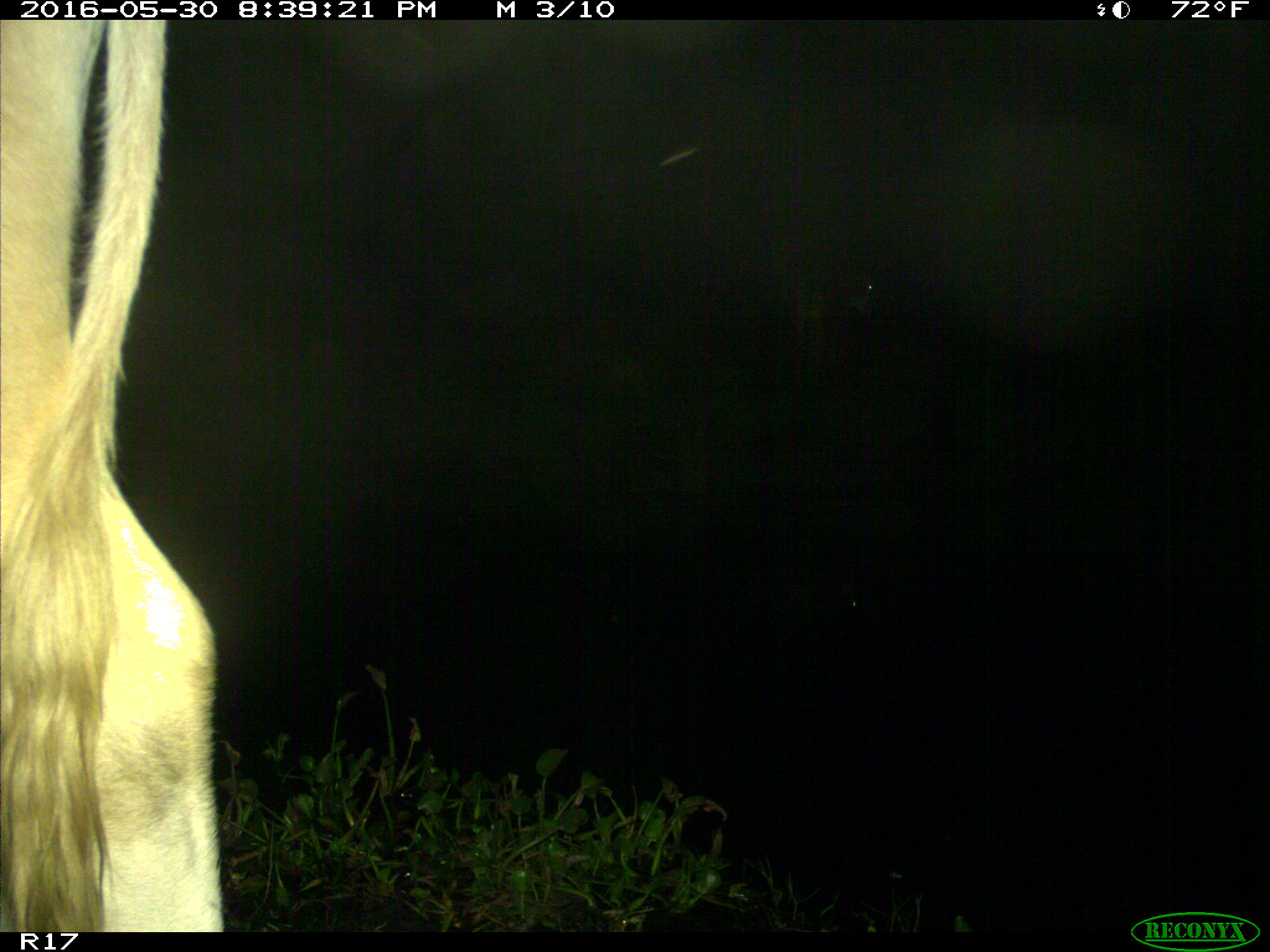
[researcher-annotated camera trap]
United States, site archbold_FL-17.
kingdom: Animalia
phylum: Chordata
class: Mammalia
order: Artiodactyla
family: Bovidae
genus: Bos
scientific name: Bos taurus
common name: domestic cow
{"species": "Bos taurus (domestic cow)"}